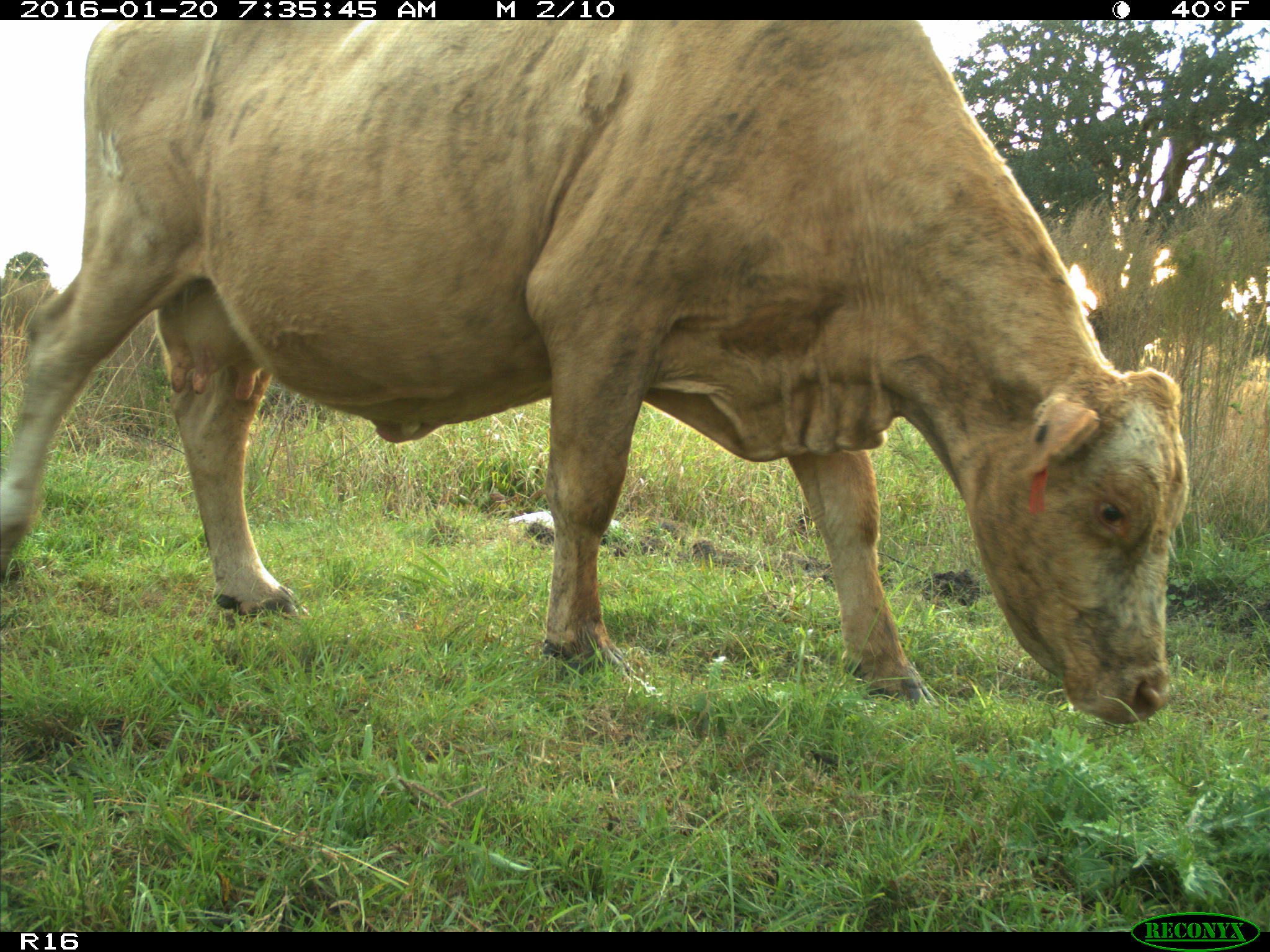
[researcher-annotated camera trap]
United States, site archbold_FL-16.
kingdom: Animalia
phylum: Chordata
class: Mammalia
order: Artiodactyla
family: Bovidae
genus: Bos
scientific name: Bos taurus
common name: domestic cow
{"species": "Bos taurus (domestic cow)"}